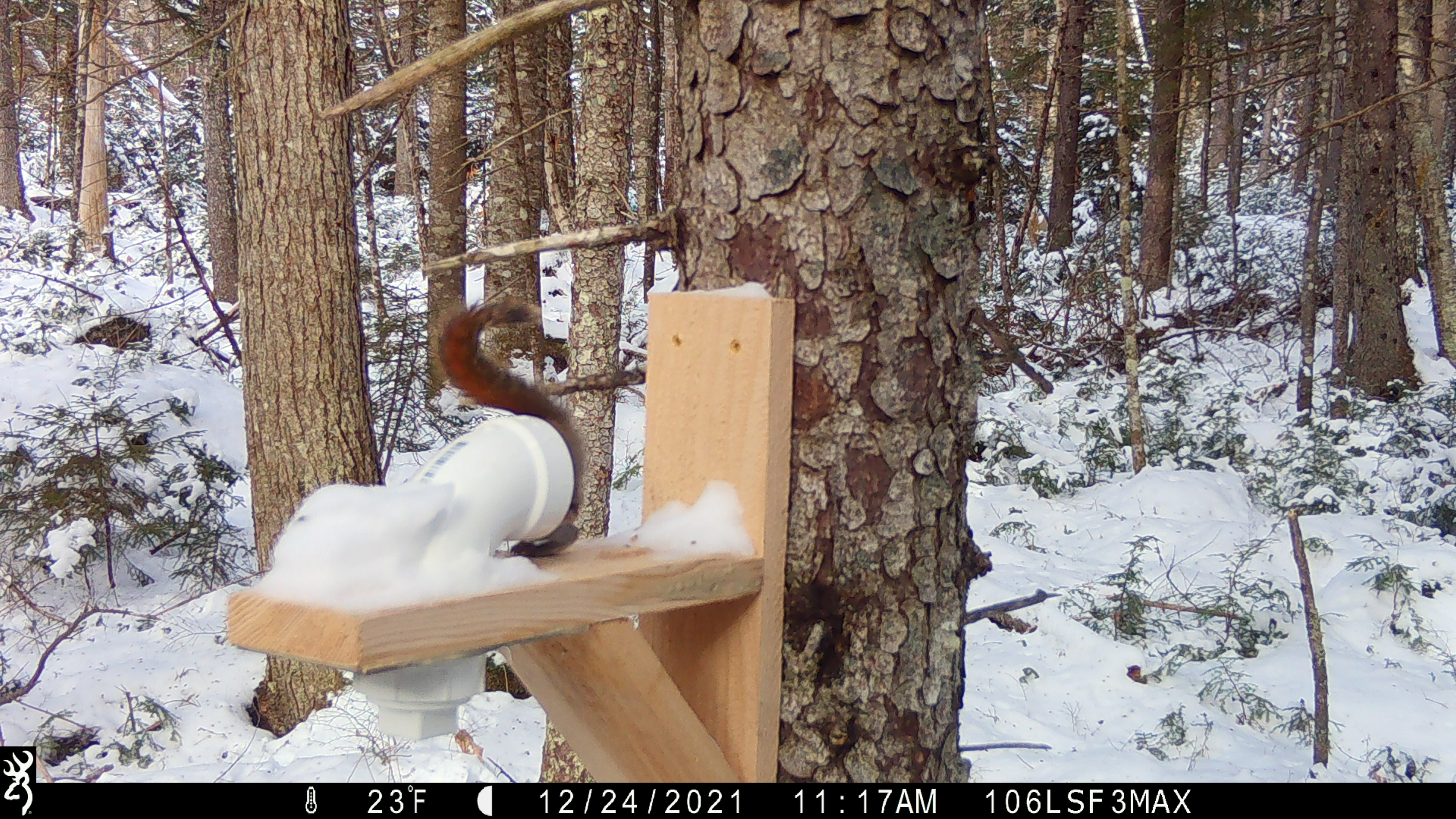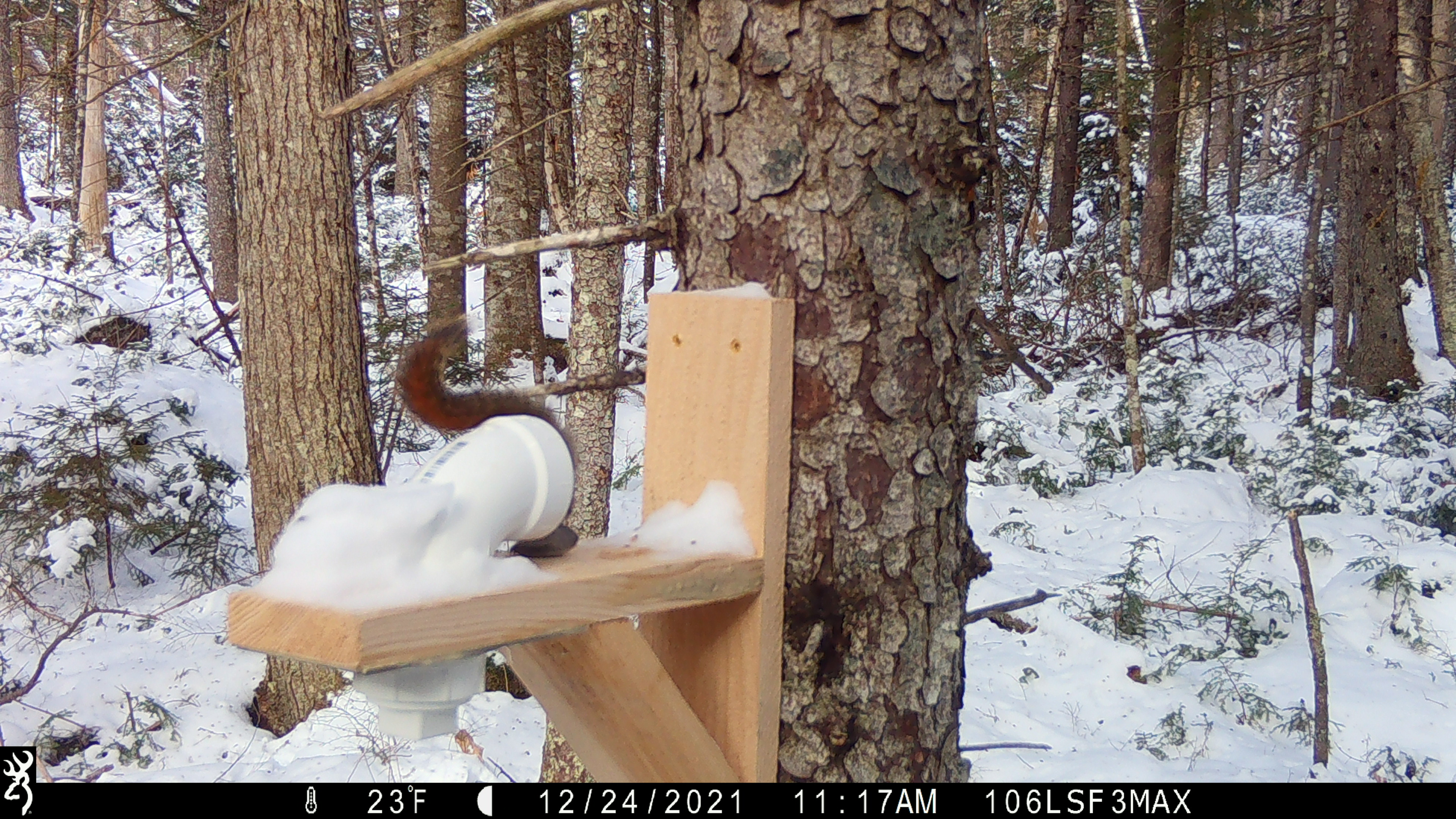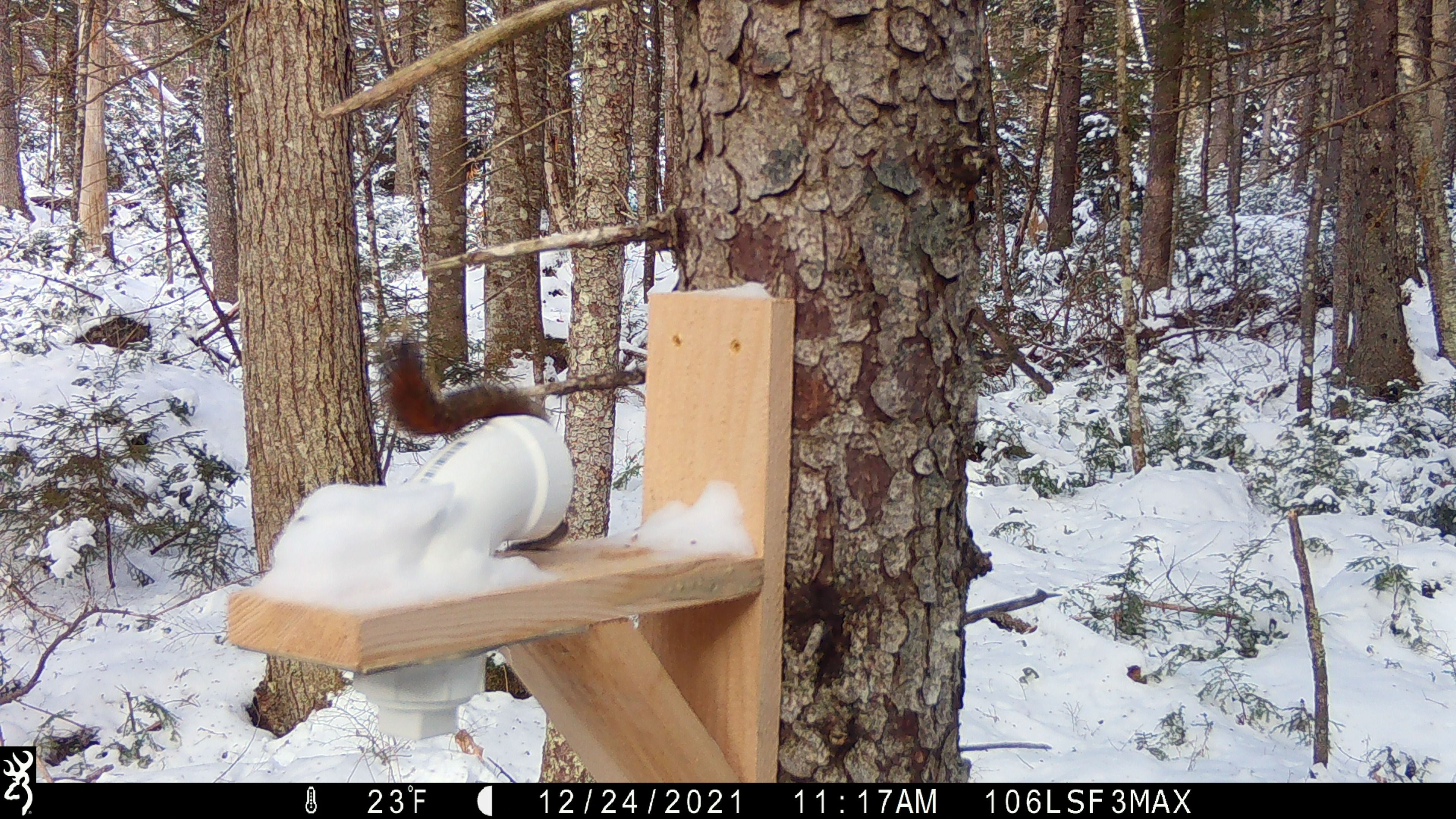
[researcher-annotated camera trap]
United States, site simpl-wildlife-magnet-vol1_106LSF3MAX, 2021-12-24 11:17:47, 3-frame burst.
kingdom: Animalia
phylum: Chordata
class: Mammalia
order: Rodentia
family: Sciuridae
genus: Tamiasciurus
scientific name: Tamiasciurus hudsonicus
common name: red squirrel